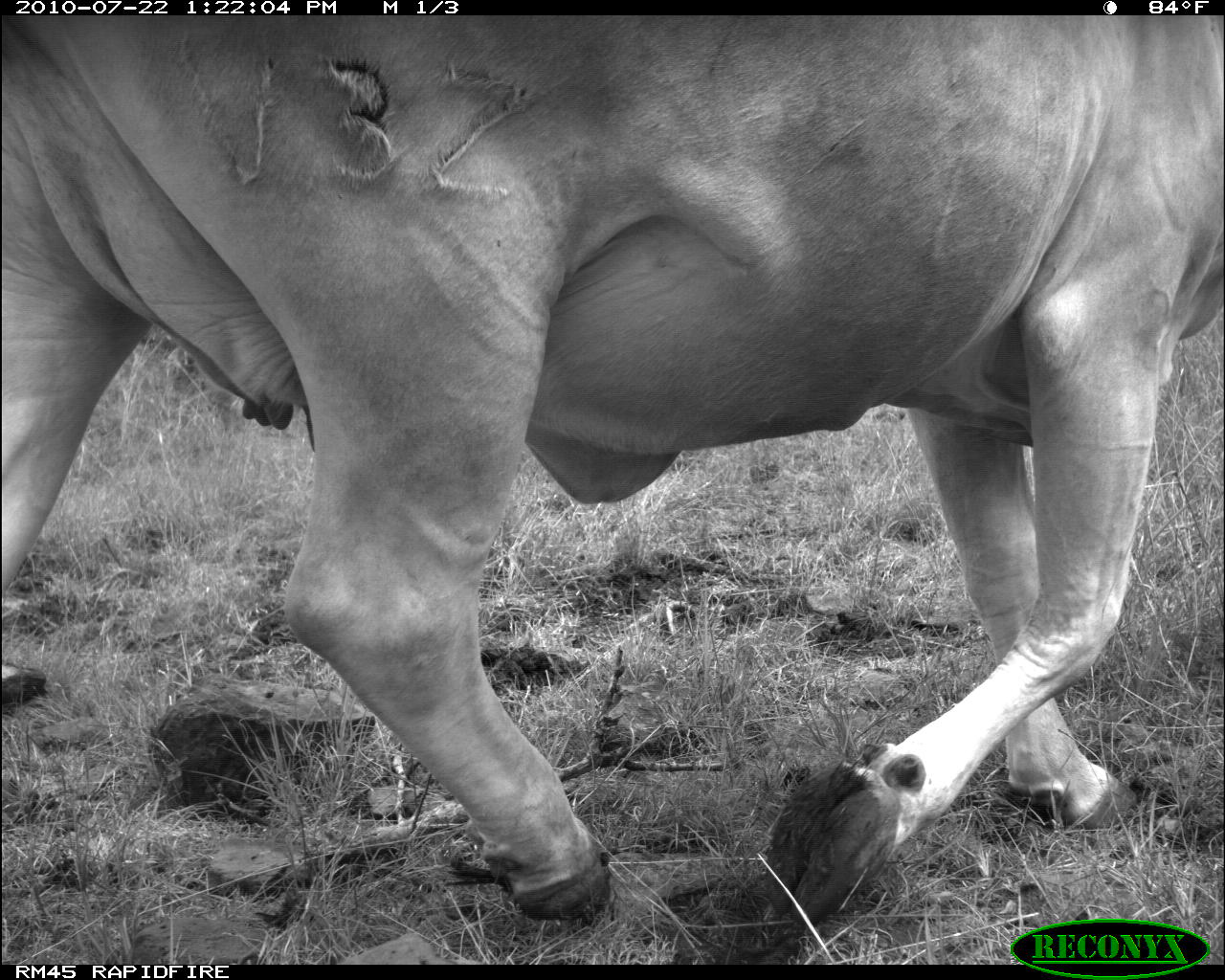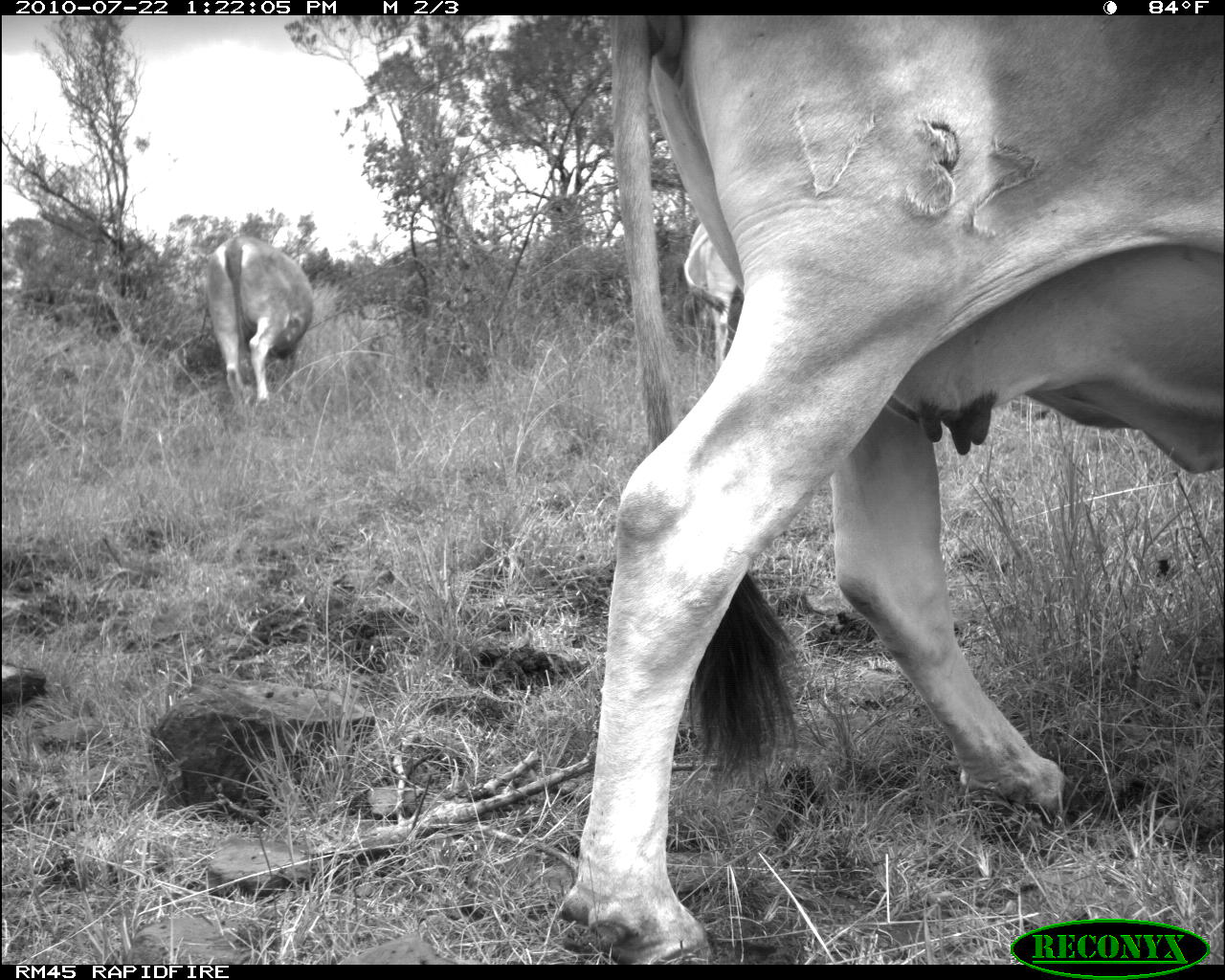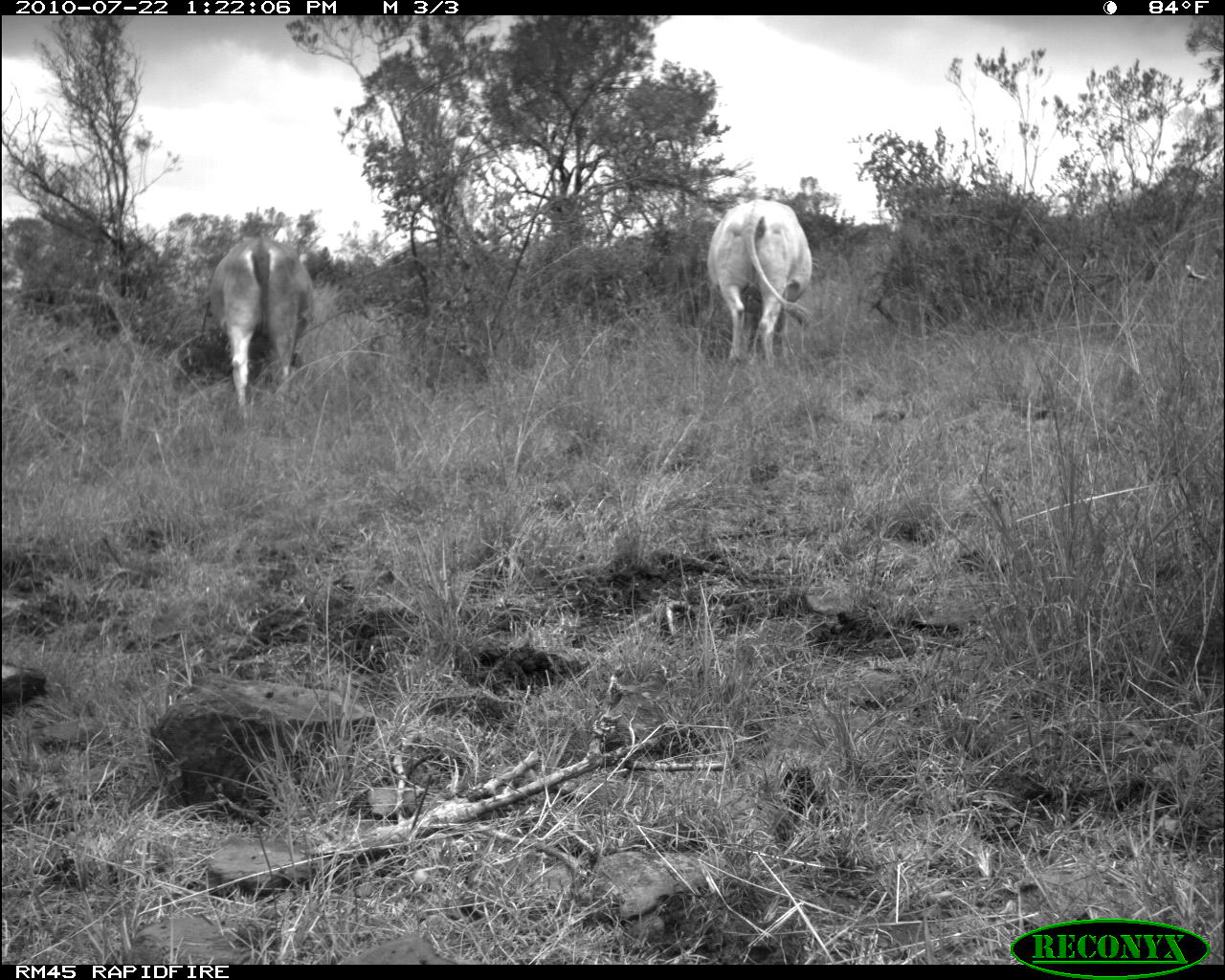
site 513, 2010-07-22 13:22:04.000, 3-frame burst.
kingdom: Animalia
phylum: Chordata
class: Mammalia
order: Artiodactyla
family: Bovidae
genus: Bos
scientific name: Bos taurus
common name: domestic cattle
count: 1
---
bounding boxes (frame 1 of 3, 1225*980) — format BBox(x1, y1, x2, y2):
bos taurus: BBox(0, 15, 1225, 930)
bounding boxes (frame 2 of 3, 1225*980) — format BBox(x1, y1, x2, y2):
bos taurus: BBox(556, 15, 1225, 965); BBox(205, 234, 314, 406); BBox(683, 221, 736, 376)